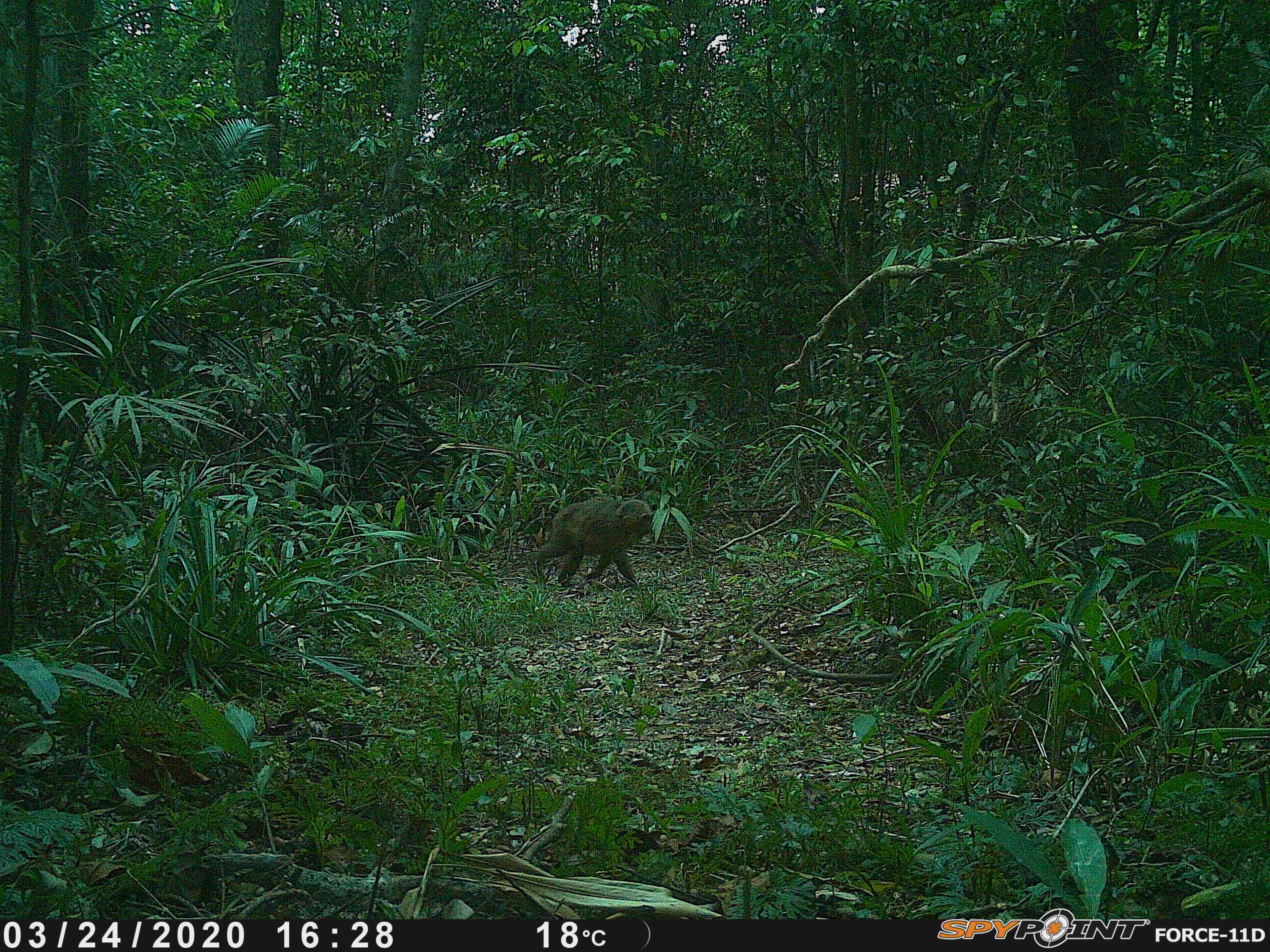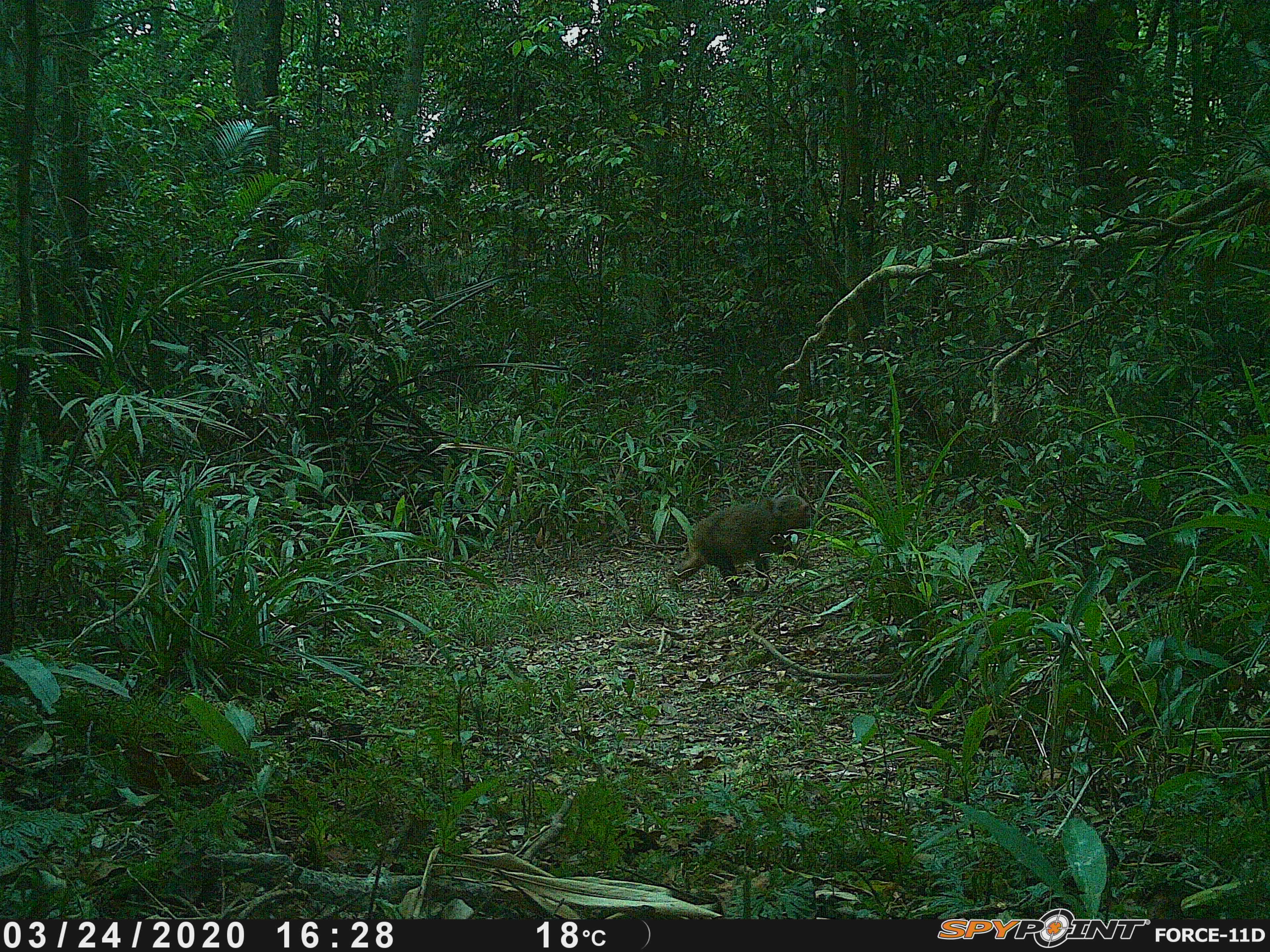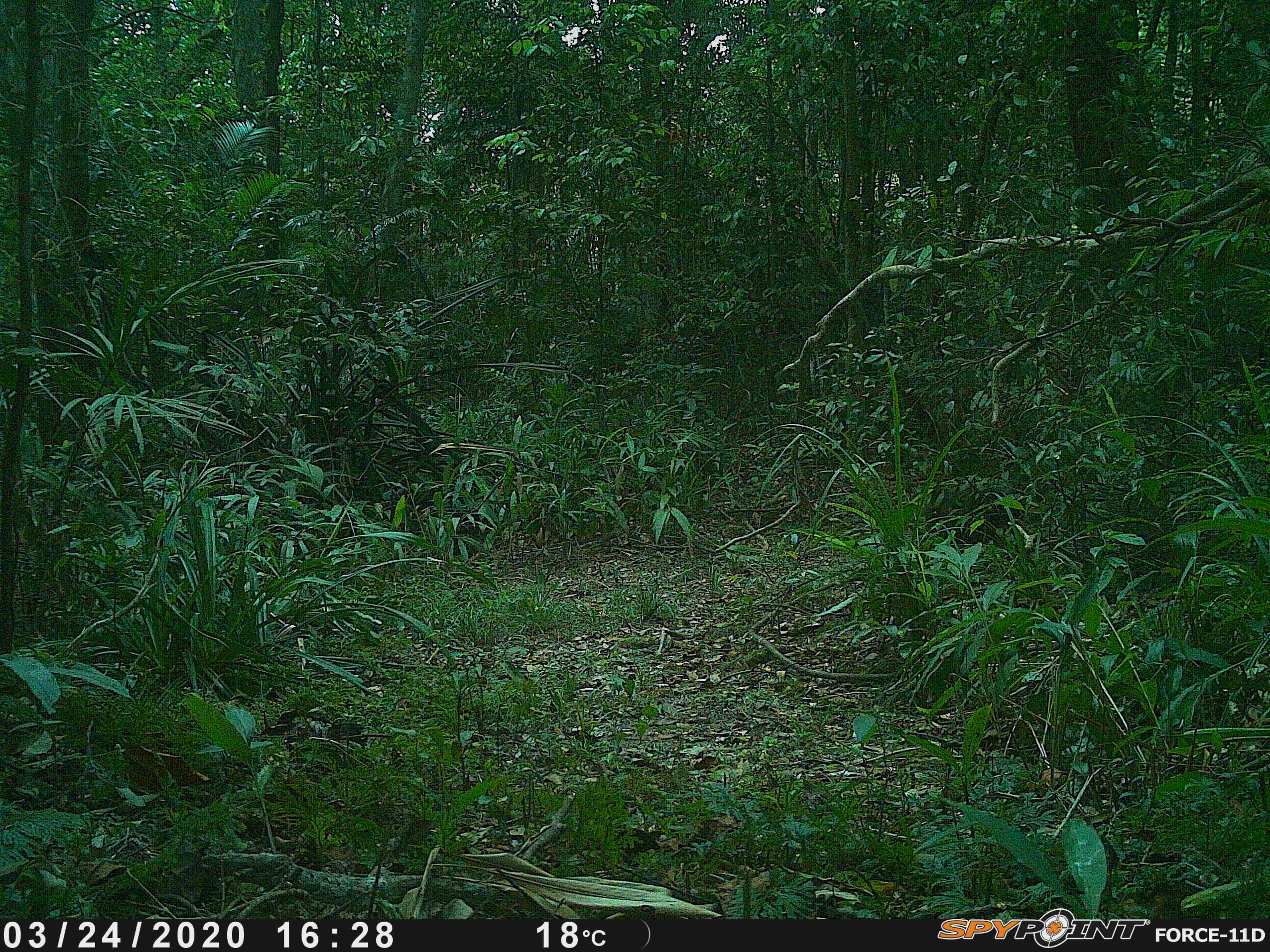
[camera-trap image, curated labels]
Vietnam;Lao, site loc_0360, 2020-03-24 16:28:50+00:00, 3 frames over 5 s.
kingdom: Animalia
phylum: Chordata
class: Mammalia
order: Primates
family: Cercopithecidae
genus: Macaca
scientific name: Macaca arctoides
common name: stump-tailed macaque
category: stump tailed macaque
Stump tailed macaque (stump-tailed macaque) (Macaca arctoides). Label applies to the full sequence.